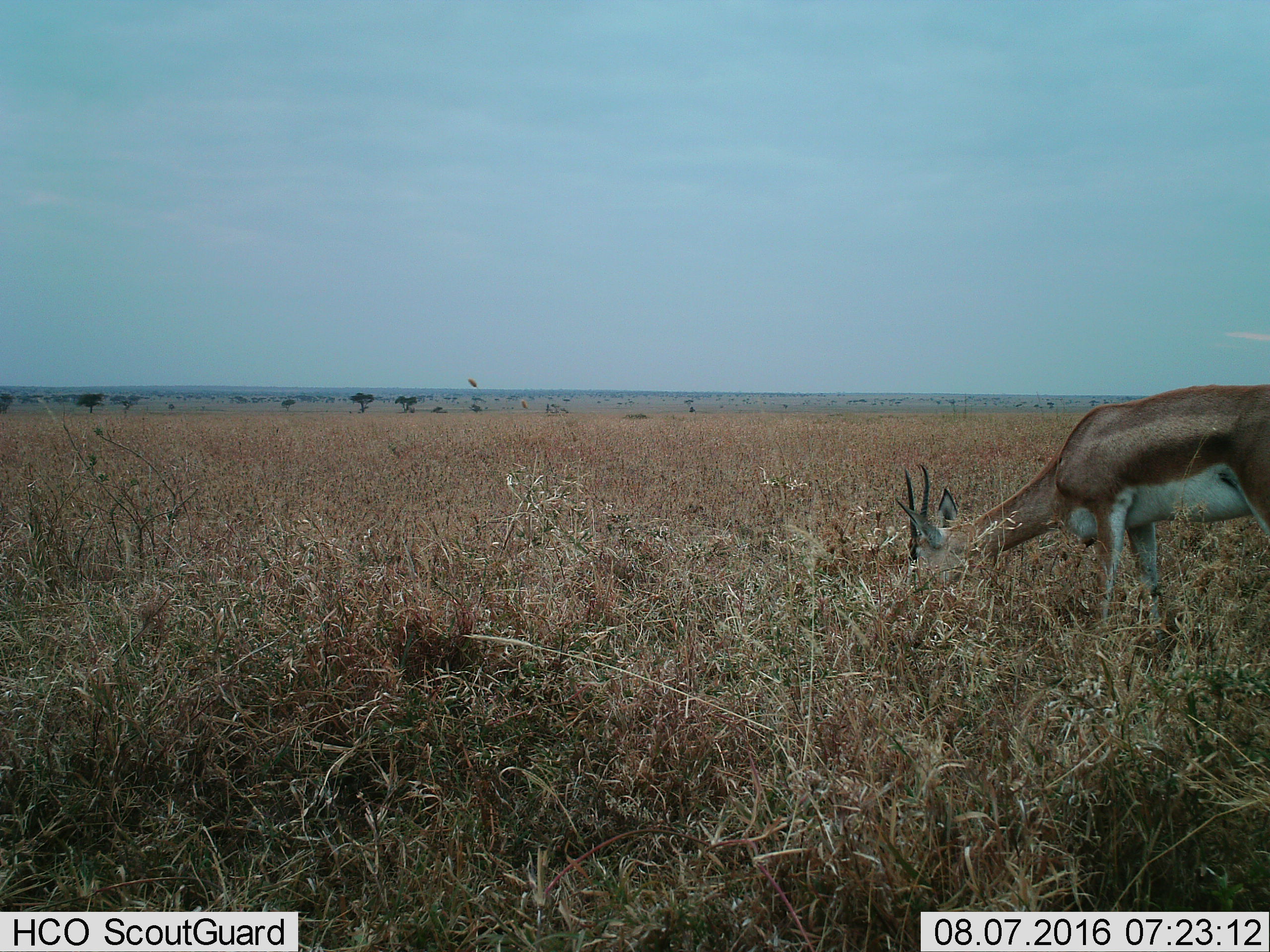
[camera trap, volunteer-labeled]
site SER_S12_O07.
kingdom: Animalia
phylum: Chordata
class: Mammalia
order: Artiodactyla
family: Bovidae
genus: Nanger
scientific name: Nanger granti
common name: grant's gazelle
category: gazellegrants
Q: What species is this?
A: Gazellegrants (grant's gazelle) (Nanger granti).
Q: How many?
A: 1.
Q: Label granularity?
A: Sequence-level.